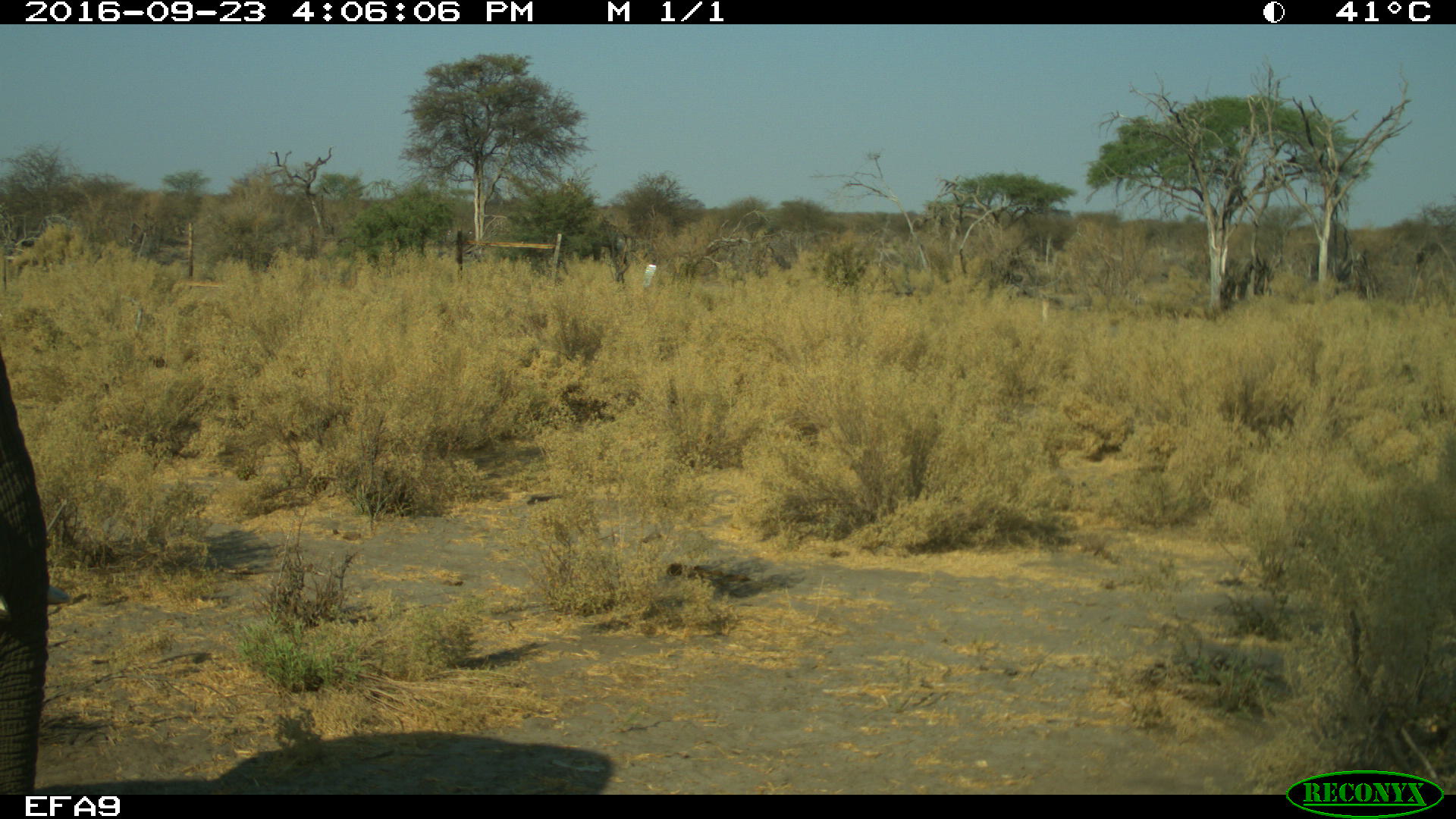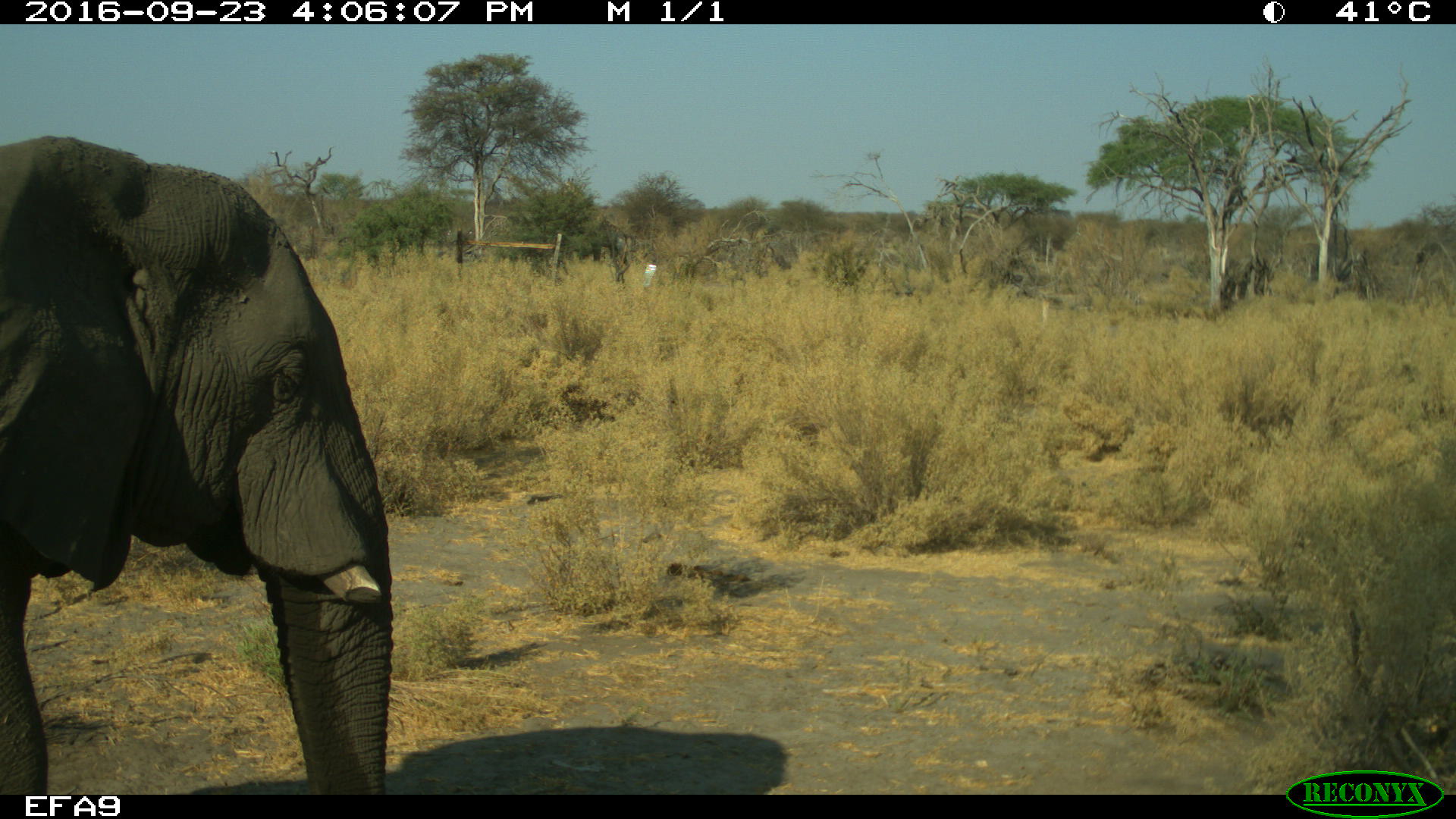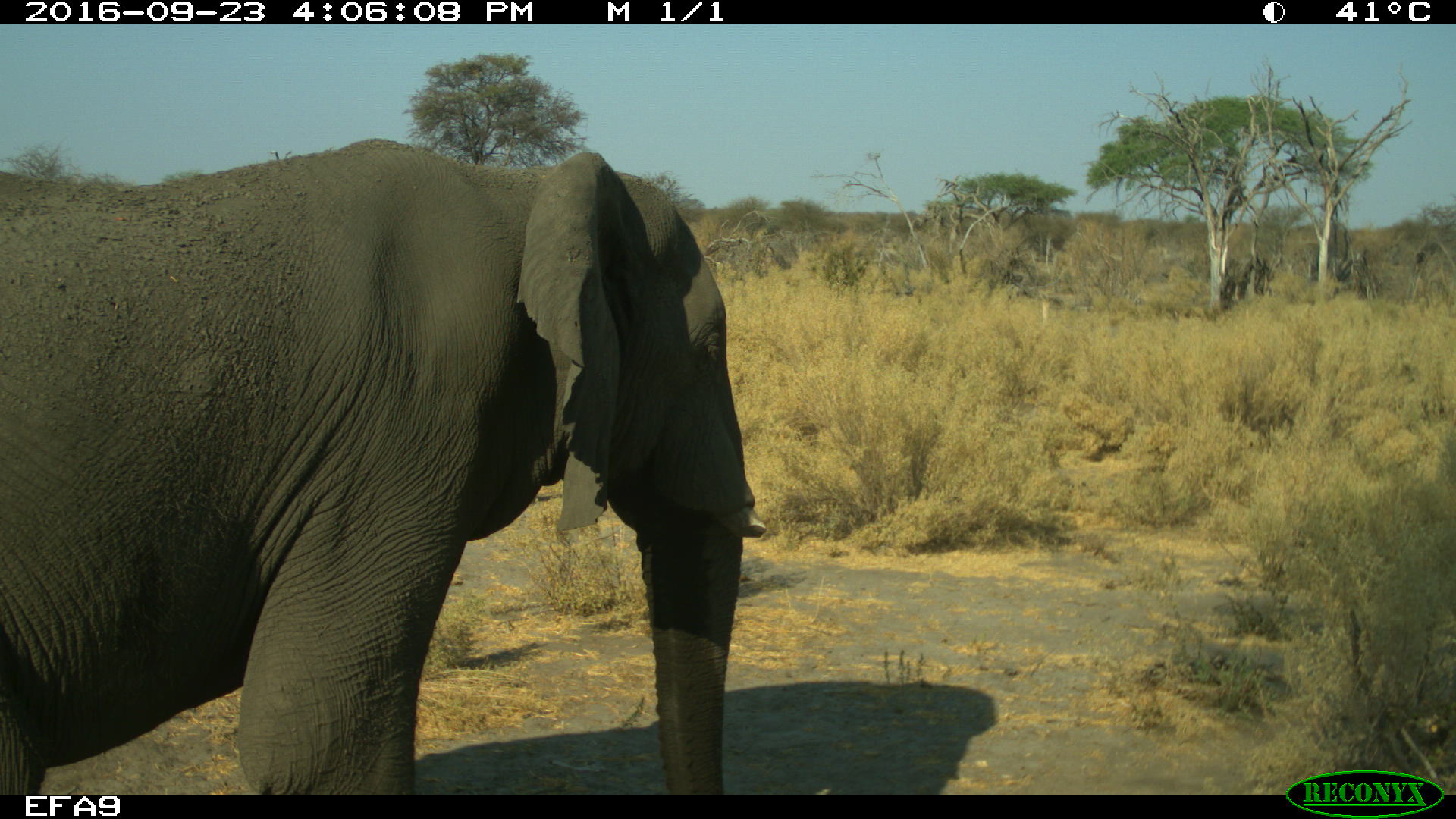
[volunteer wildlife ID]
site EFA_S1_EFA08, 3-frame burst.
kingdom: Animalia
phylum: Chordata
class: Mammalia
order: Proboscidea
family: Elephantidae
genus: Loxodonta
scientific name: Loxodonta africana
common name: african bush elephant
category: elephant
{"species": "elephant (african bush elephant) (Loxodonta africana)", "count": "1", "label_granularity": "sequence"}